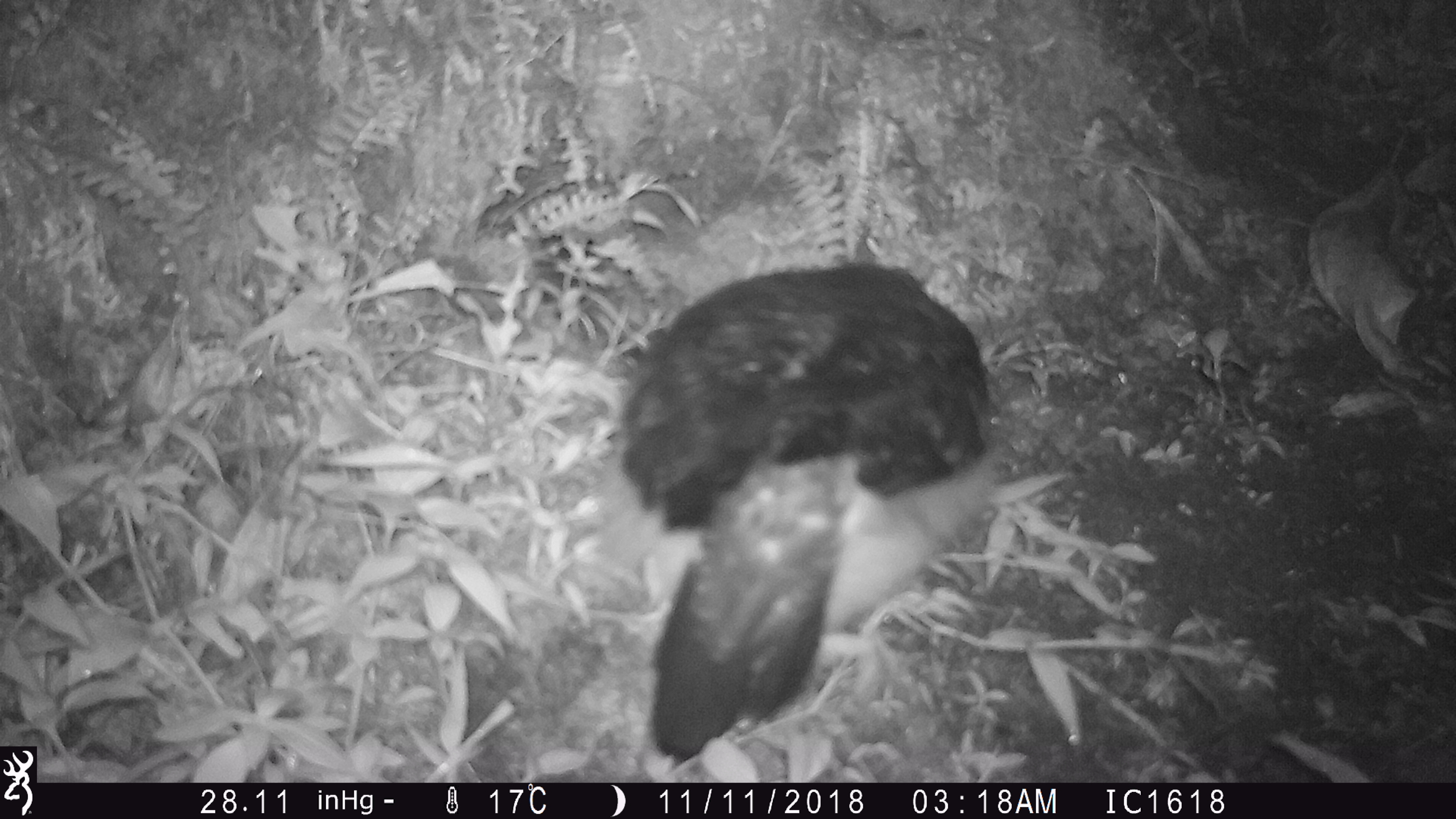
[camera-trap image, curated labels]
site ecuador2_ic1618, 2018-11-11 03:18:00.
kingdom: Animalia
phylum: Chordata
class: Aves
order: Procellariiformes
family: Procellariidae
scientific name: Procellariidae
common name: petrel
Petrel (Procellariidae).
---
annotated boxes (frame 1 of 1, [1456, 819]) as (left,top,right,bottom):
petrel: (596,262,1004,768)